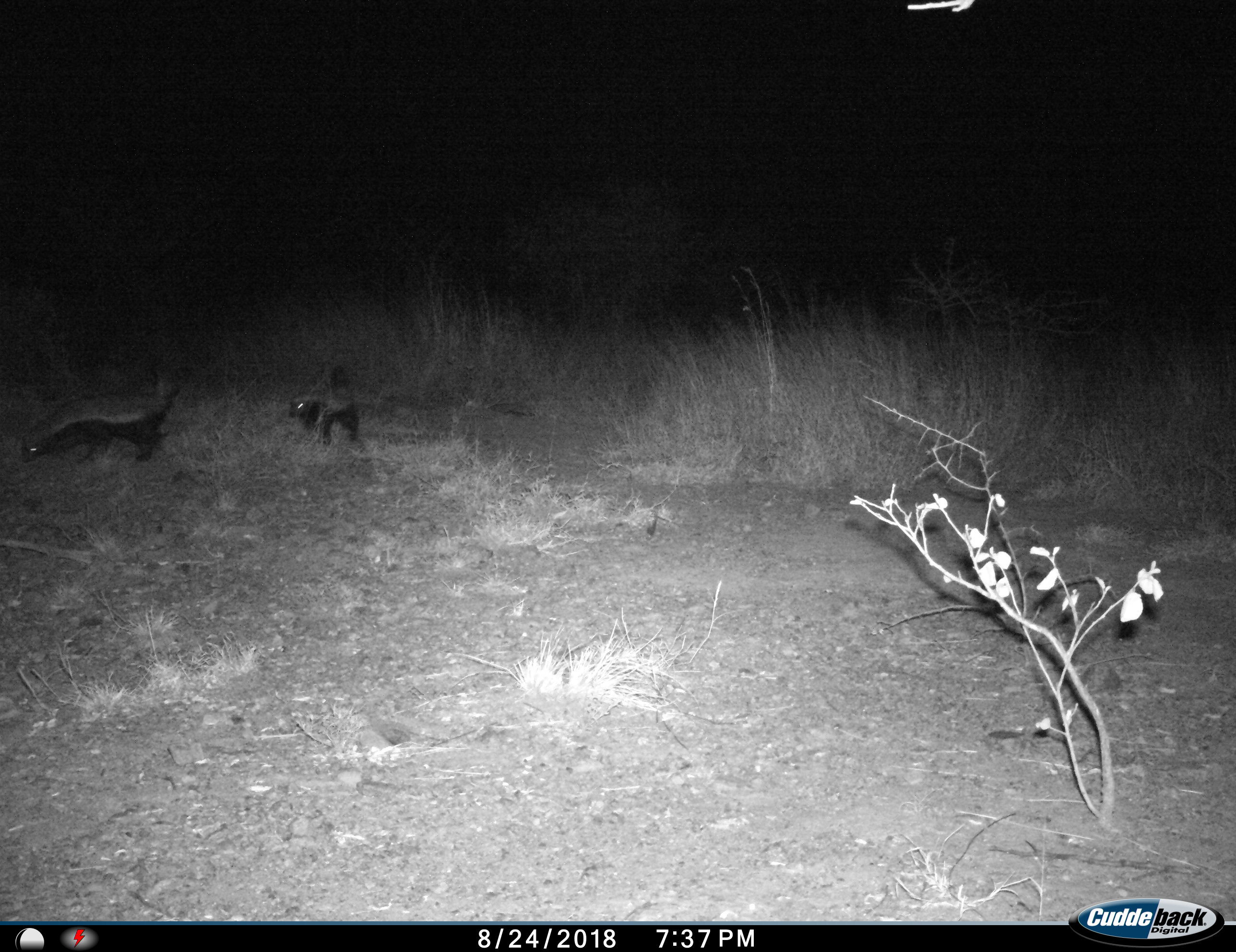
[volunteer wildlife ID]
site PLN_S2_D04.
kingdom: Animalia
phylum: Chordata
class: Mammalia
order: Carnivora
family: Mustelidae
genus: Mellivora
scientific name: Mellivora capensis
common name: honey badger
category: honeybadger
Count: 2.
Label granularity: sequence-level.